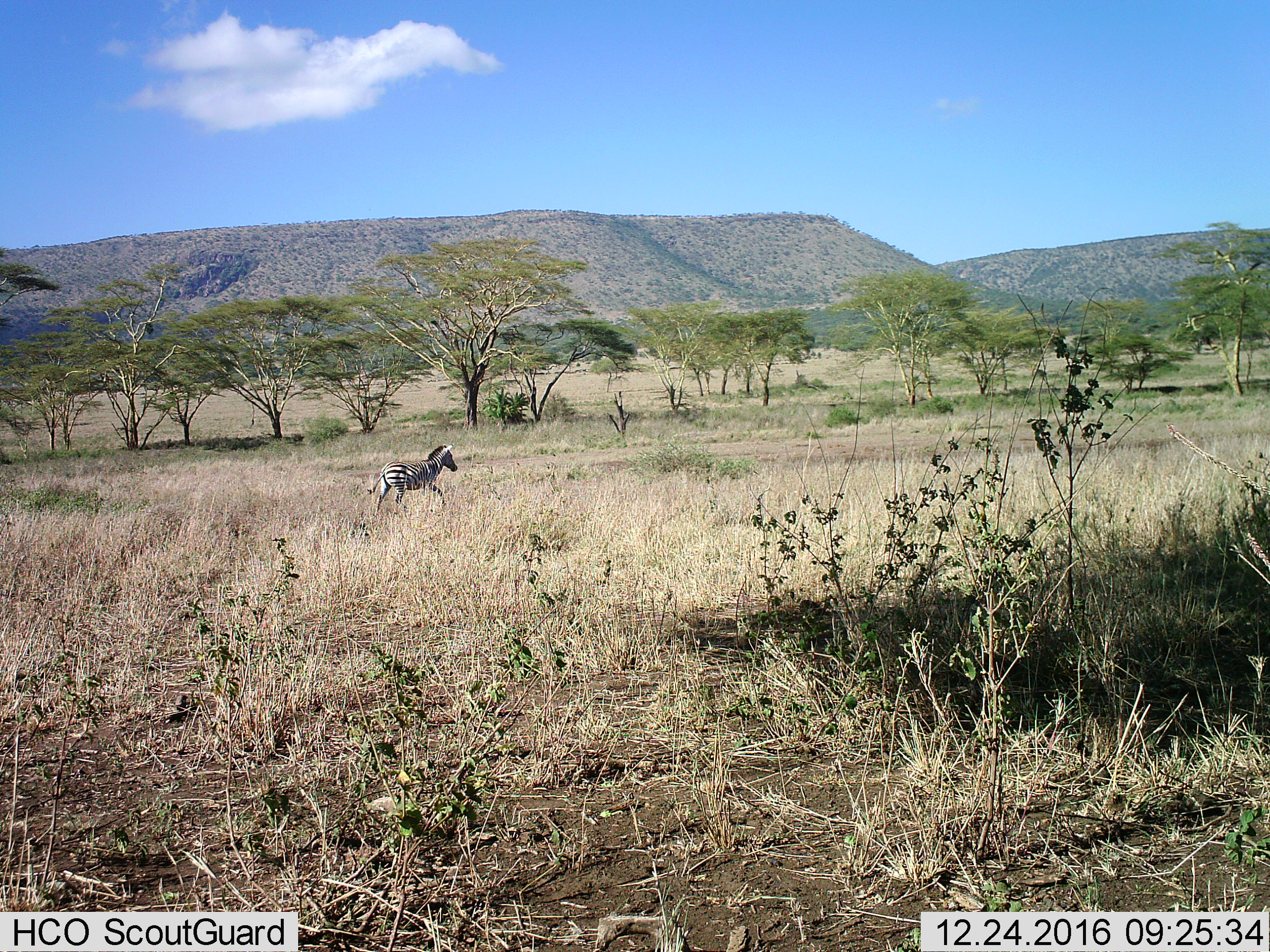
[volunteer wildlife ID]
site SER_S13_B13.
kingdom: Animalia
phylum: Chordata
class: Mammalia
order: Perissodactyla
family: Equidae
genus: Equus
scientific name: Equus quagga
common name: plains zebra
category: zebraplains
Zebraplains (plains zebra) (Equus quagga), count 1. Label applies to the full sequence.